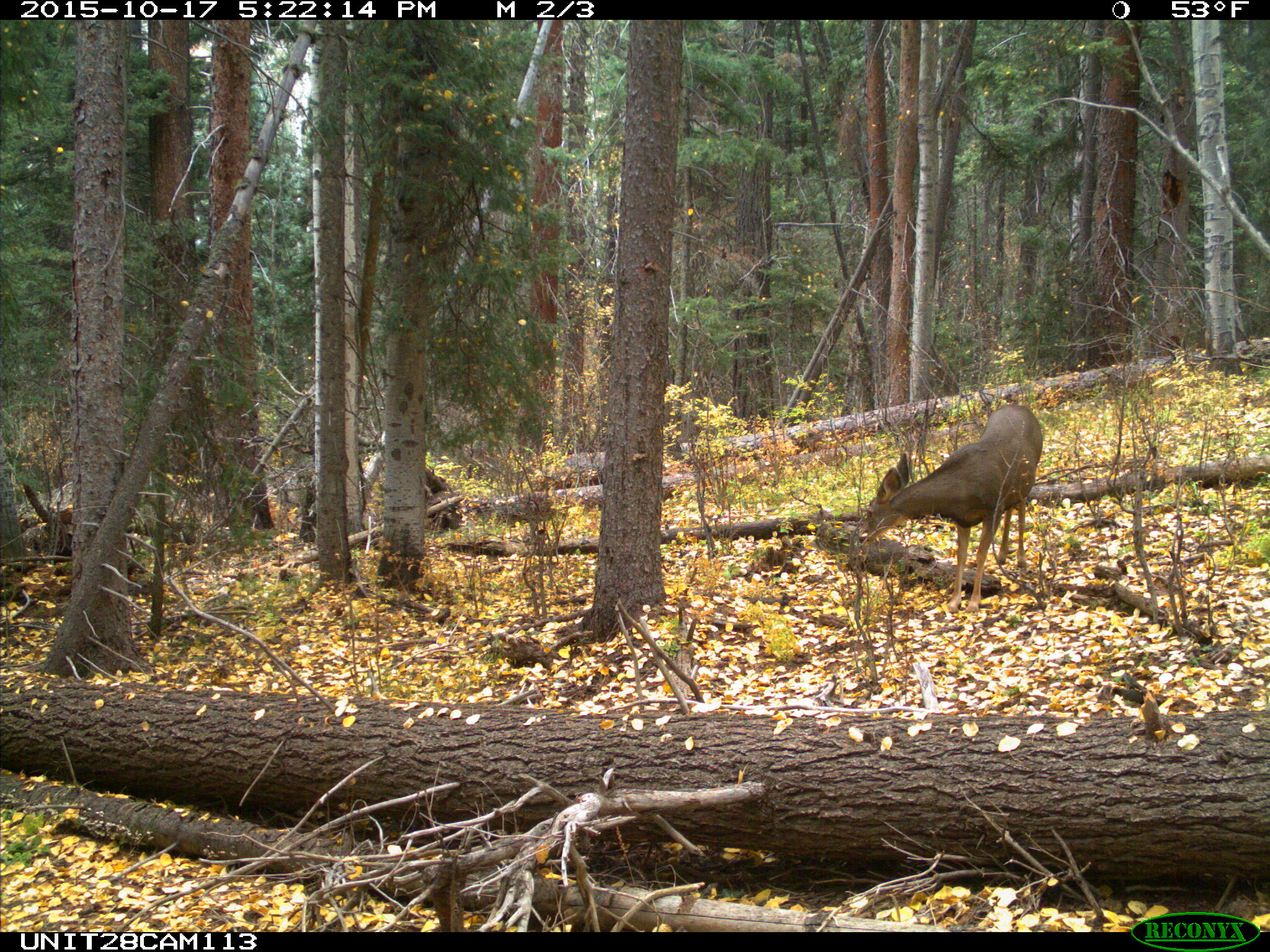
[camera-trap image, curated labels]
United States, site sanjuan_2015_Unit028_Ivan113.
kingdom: Animalia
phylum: Chordata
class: Mammalia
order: Artiodactyla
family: Cervidae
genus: Odocoileus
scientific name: Odocoileus hemionus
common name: mule deer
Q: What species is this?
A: Odocoileus hemionus (mule deer).